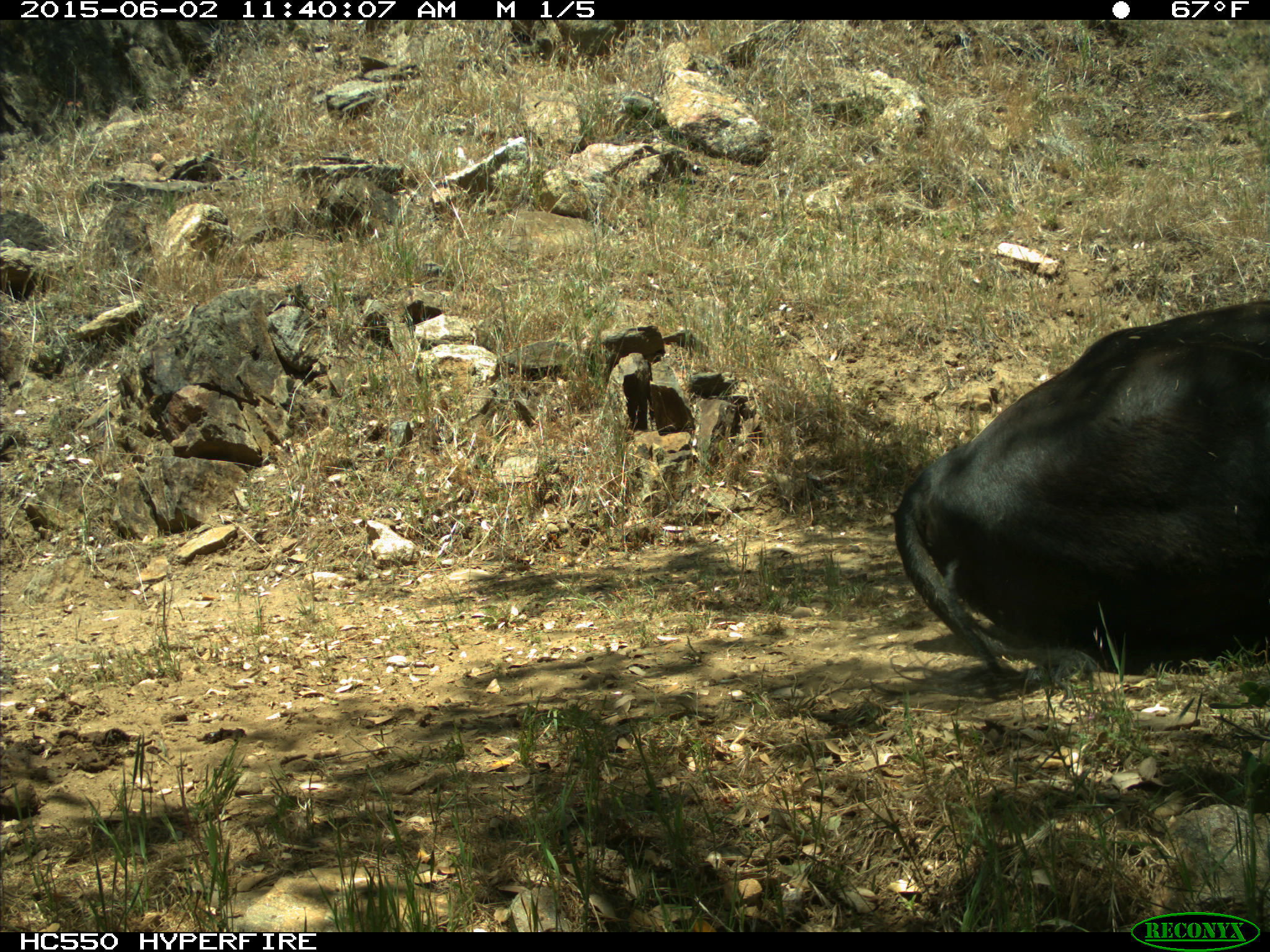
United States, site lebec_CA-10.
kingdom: Animalia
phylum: Chordata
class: Mammalia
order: Artiodactyla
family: Bovidae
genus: Bos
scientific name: Bos taurus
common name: domestic cow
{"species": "Bos taurus (domestic cow)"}